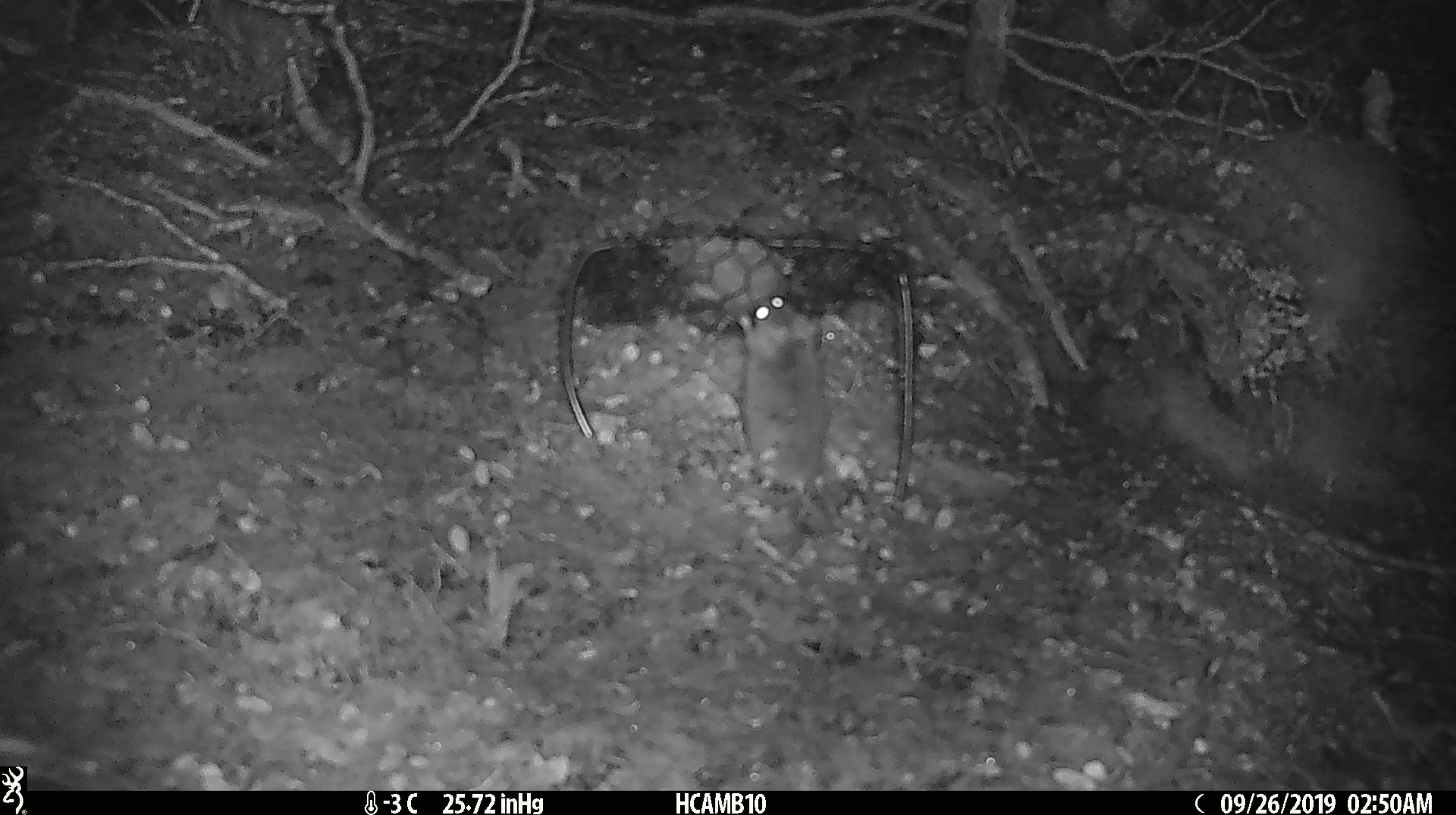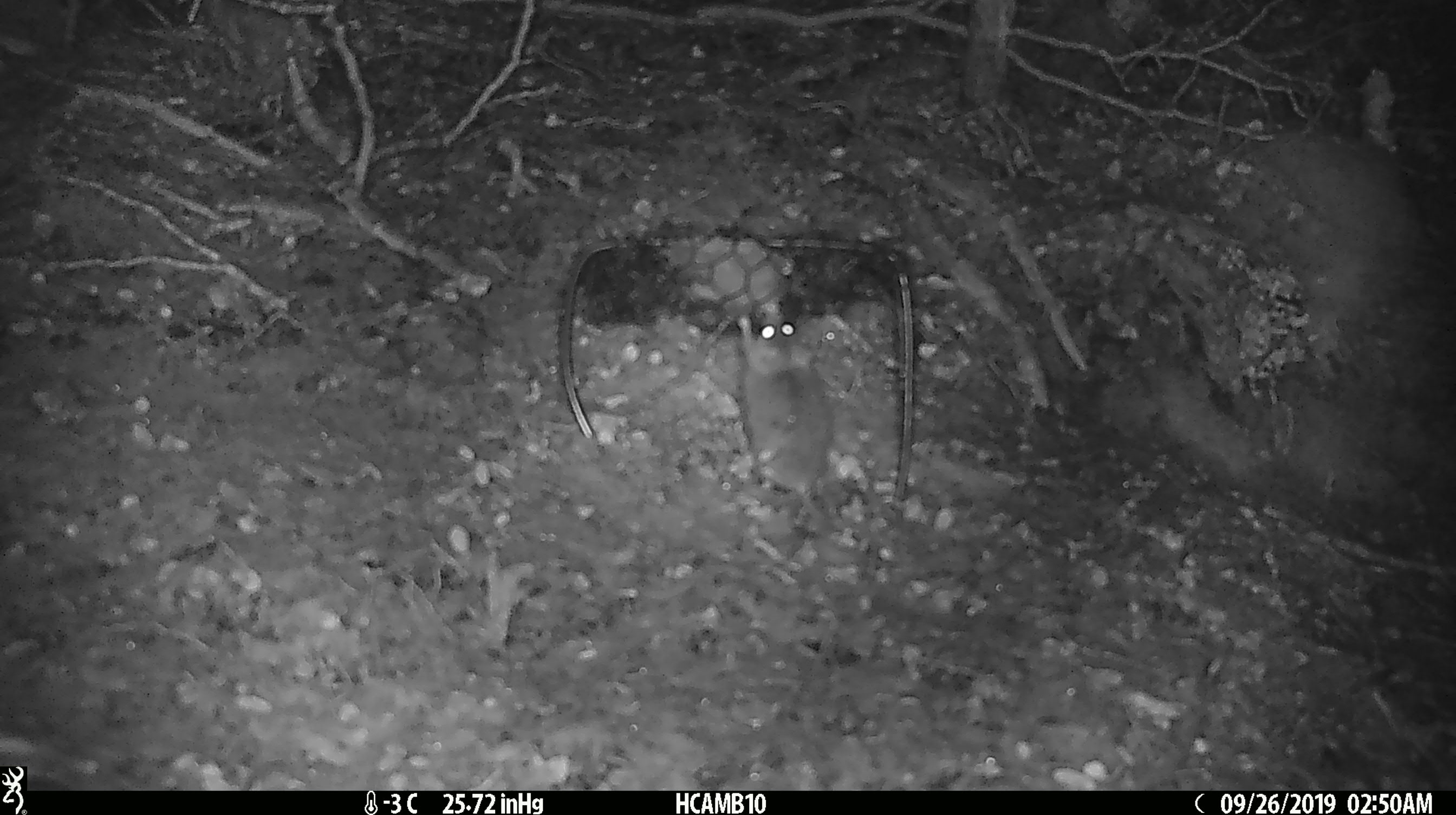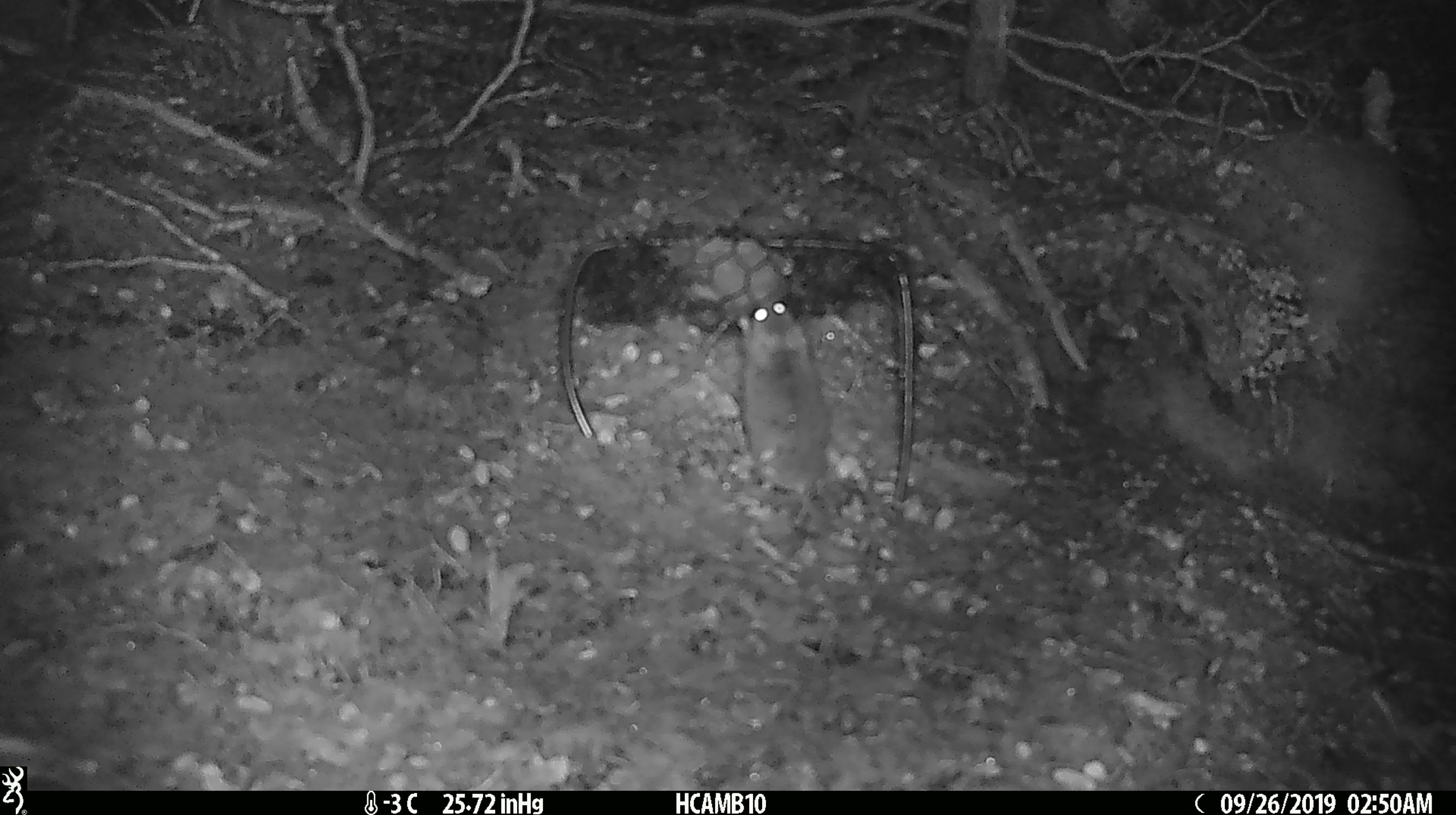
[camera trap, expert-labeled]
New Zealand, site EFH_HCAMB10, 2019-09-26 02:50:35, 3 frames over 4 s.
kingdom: Animalia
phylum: Chordata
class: Mammalia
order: Rodentia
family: Muridae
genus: Mus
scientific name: Mus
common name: mouse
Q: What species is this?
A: Mouse (Mus).